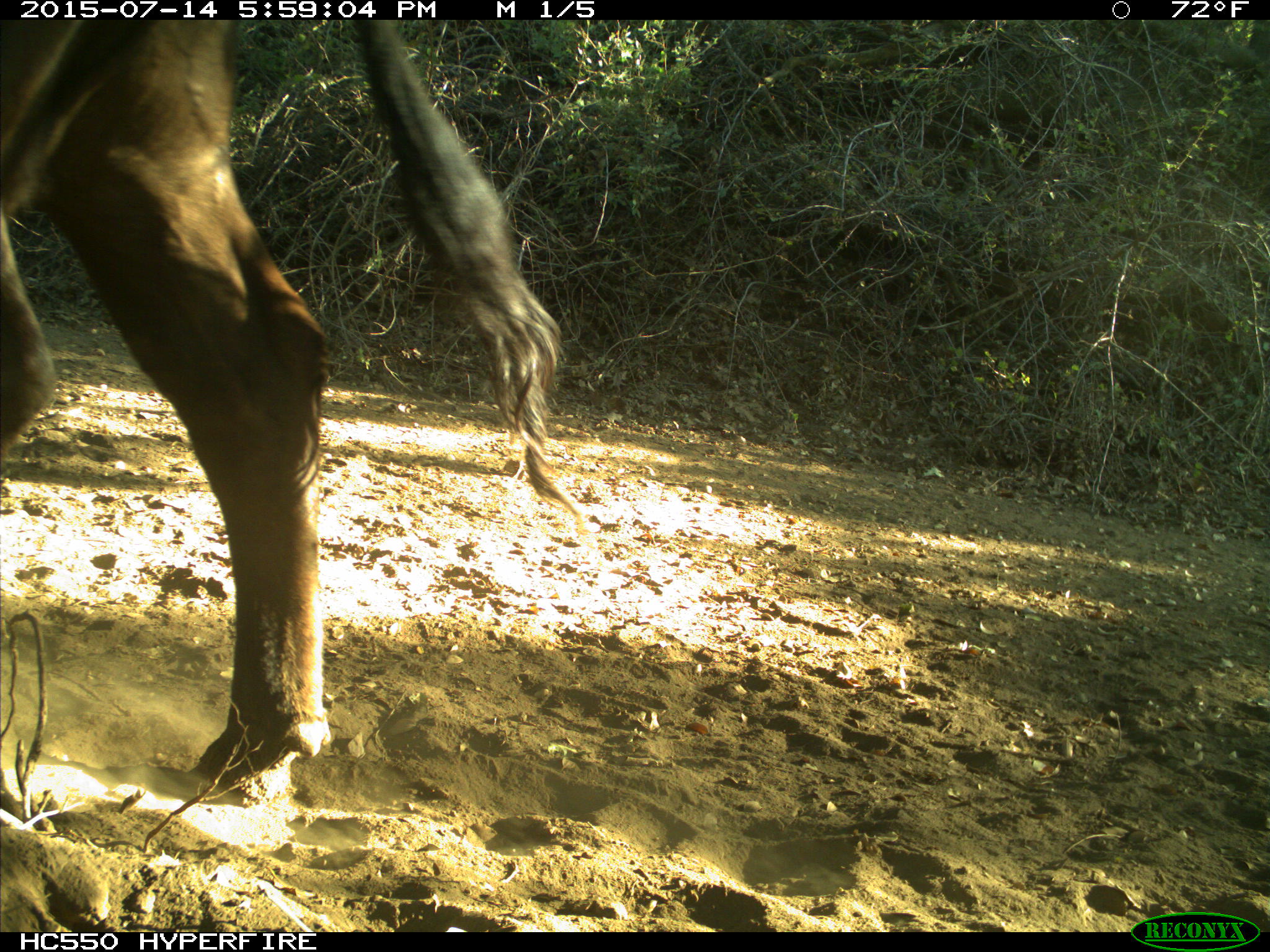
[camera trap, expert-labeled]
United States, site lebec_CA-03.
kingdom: Animalia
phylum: Chordata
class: Mammalia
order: Artiodactyla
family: Bovidae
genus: Bos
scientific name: Bos taurus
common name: domestic cow